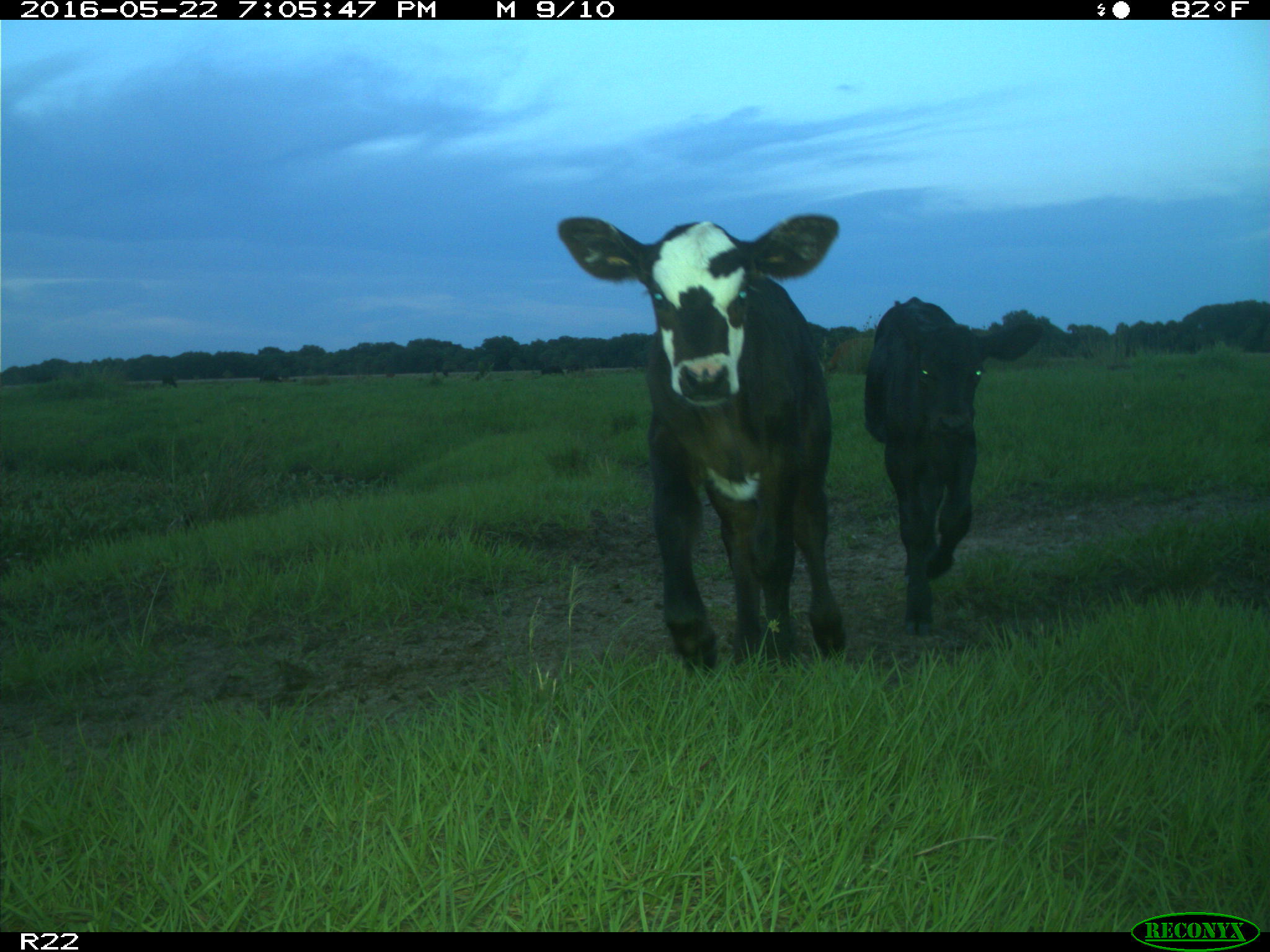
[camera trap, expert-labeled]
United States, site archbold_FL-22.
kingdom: Animalia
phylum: Chordata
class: Mammalia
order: Artiodactyla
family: Bovidae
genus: Bos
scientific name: Bos taurus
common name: domestic cow